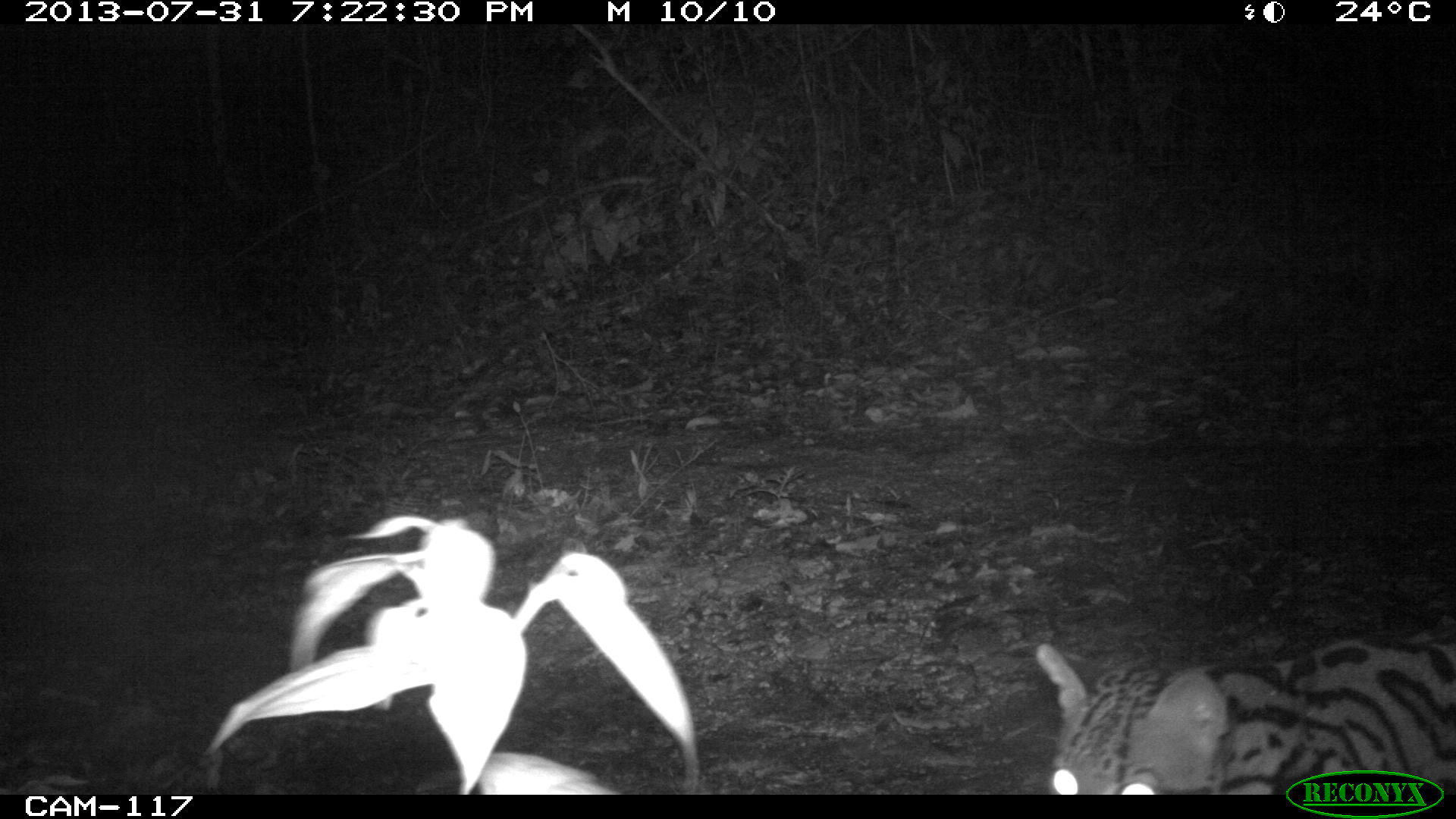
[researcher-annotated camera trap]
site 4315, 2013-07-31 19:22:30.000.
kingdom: Animalia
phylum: Chordata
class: Mammalia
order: Carnivora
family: Felidae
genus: Leopardus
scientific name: Leopardus pardalis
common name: ocelot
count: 1